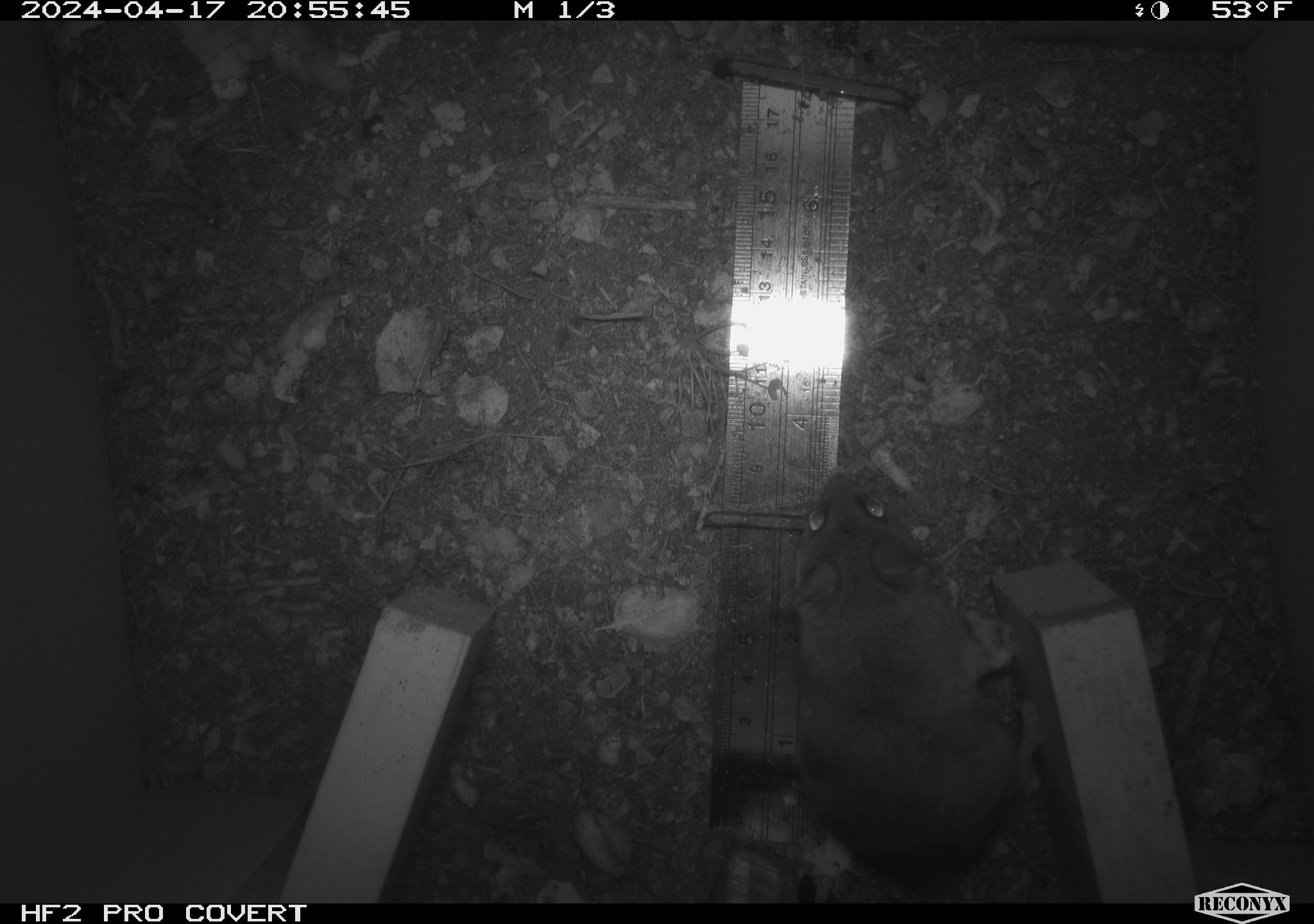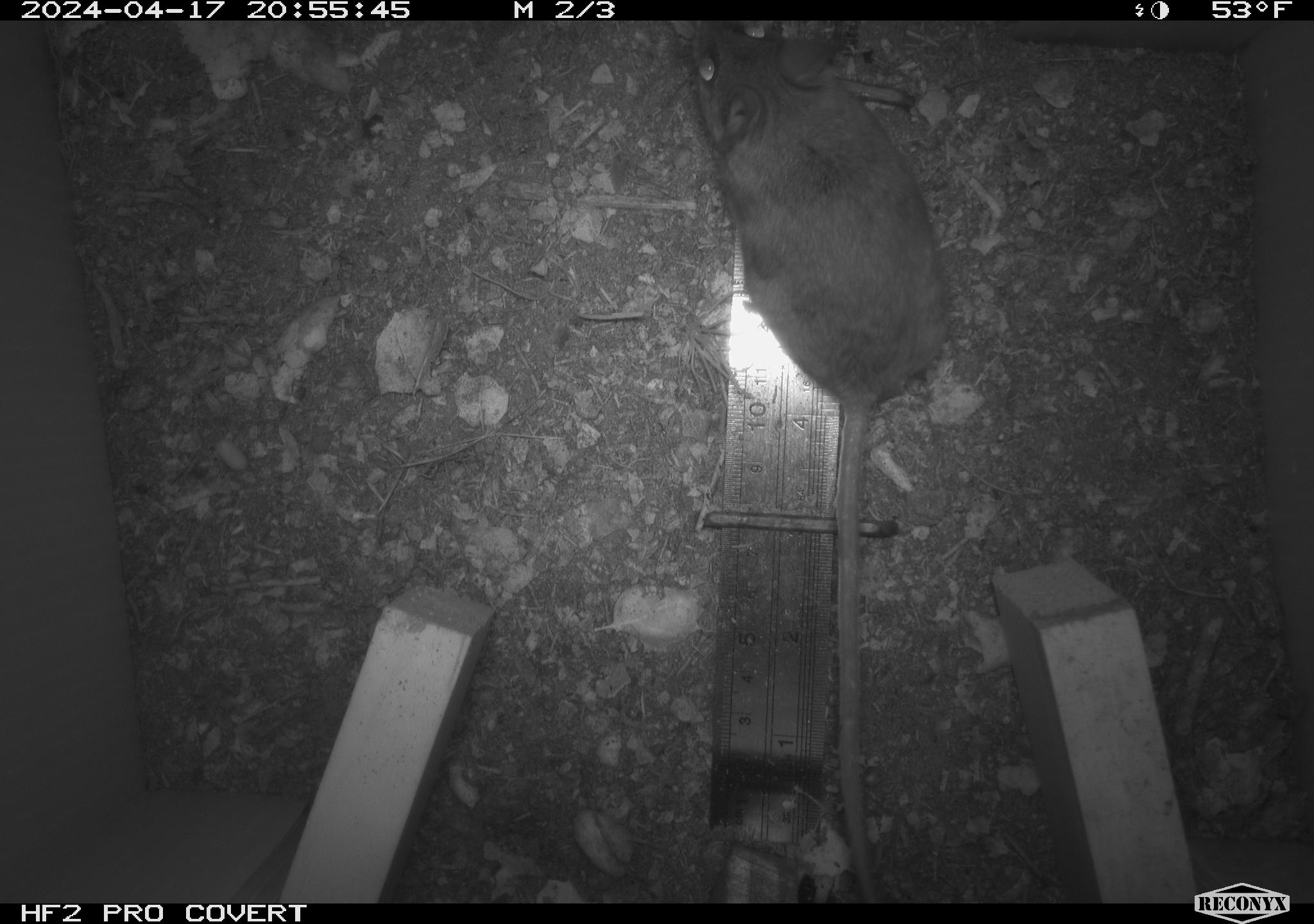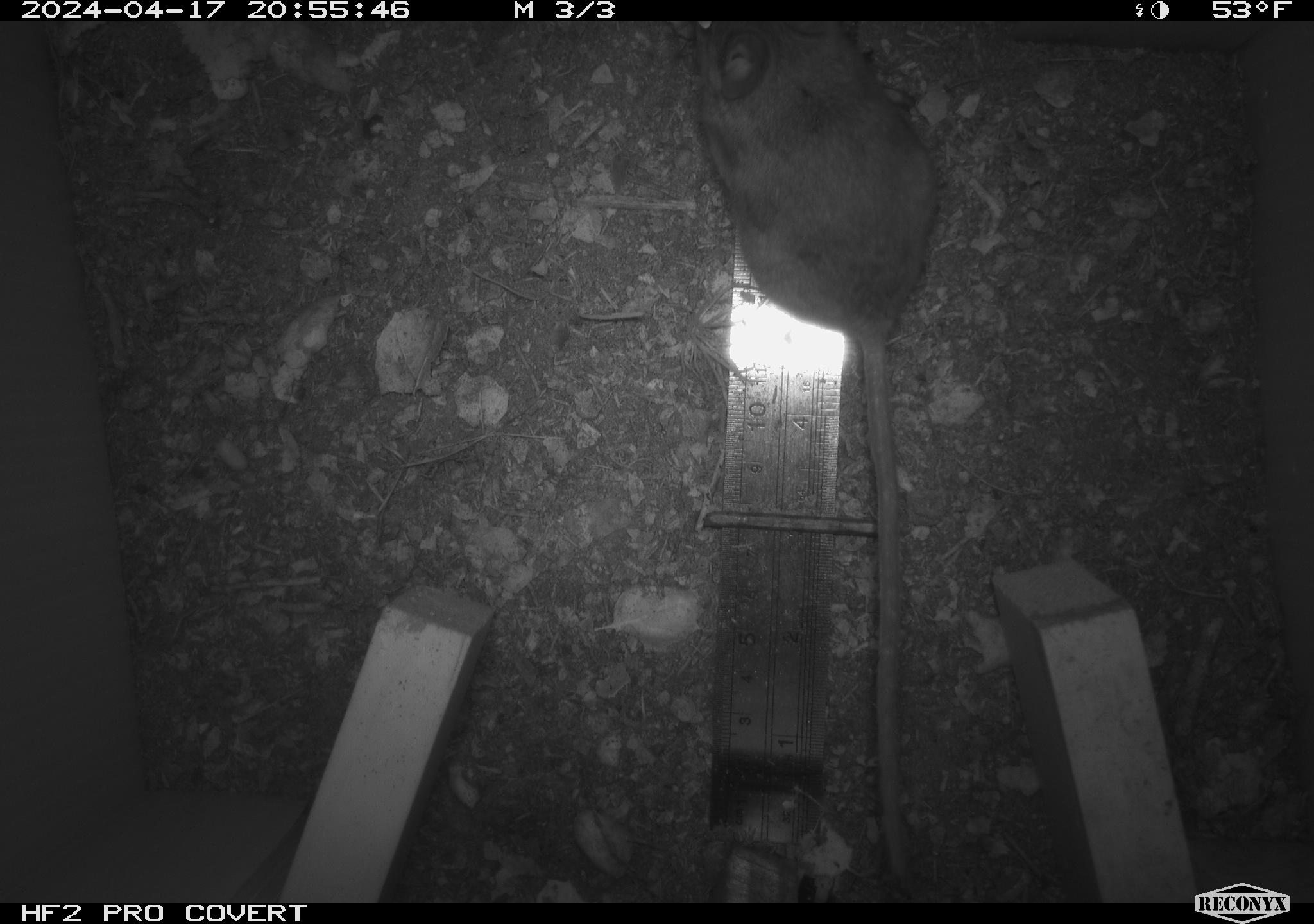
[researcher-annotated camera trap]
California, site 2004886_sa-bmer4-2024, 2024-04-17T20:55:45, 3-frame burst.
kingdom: Animalia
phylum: Chordata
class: Mammalia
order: Rodentia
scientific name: Rodentia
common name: mouse species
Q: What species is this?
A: Mouse species (Rodentia).